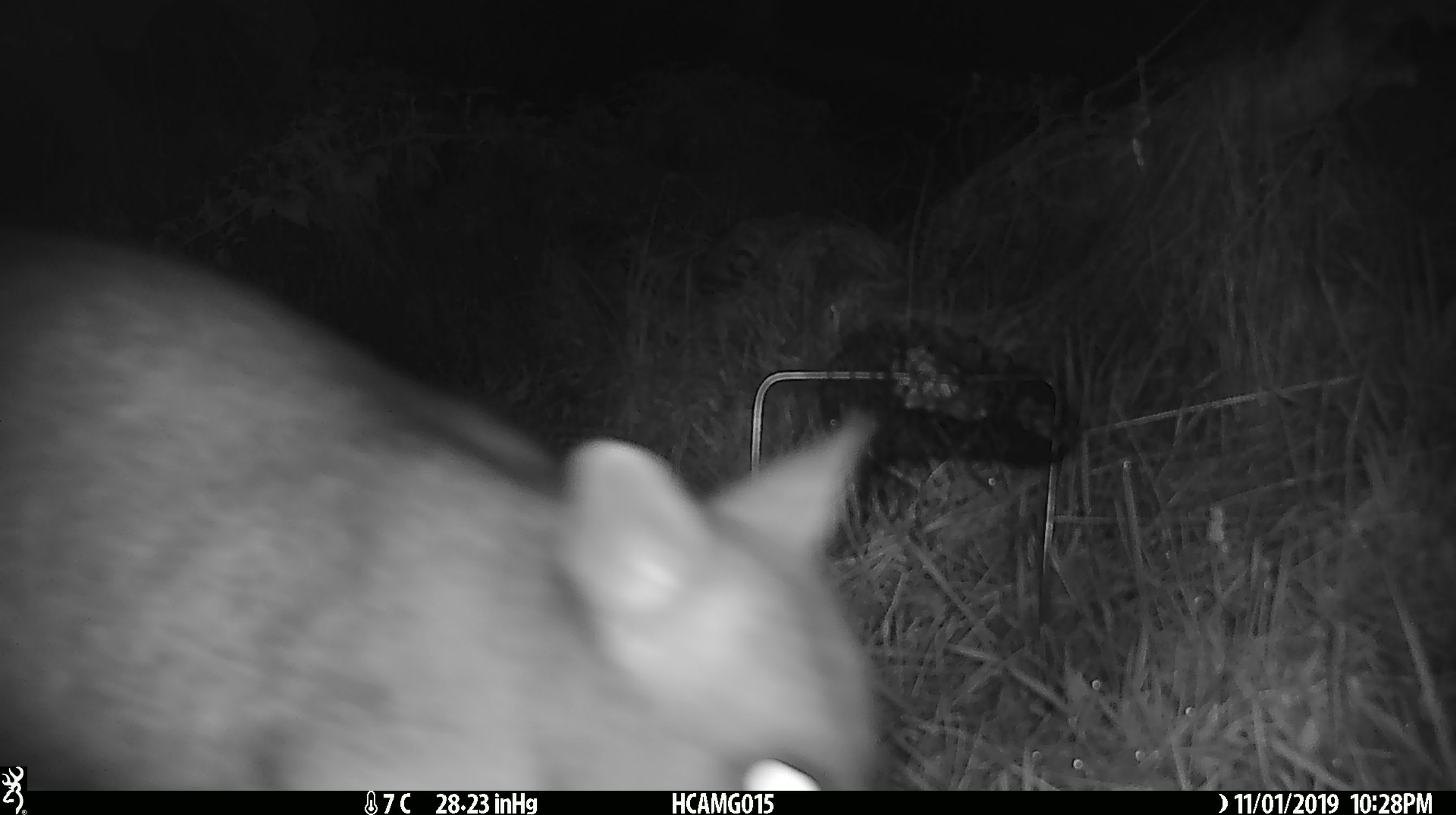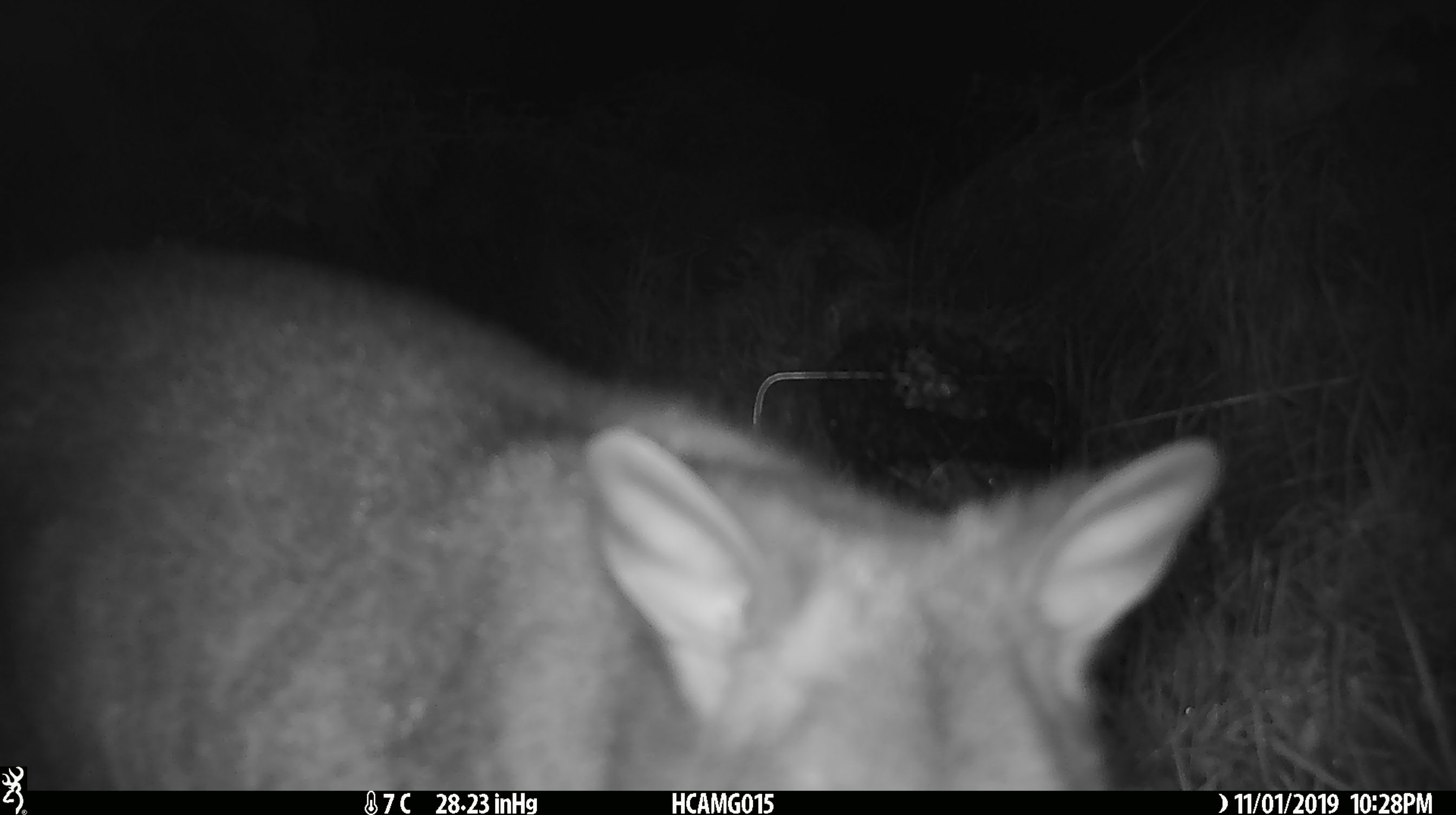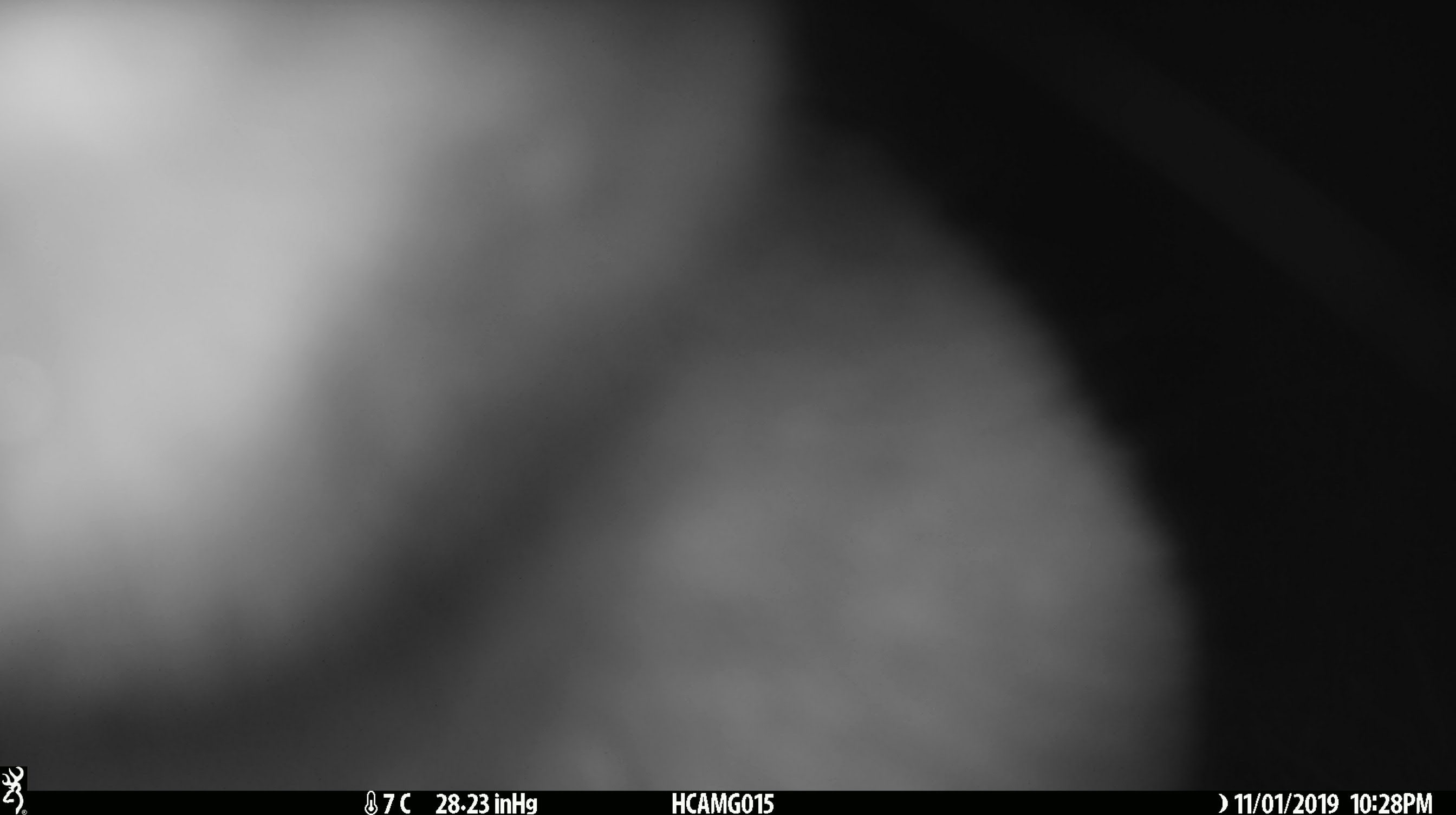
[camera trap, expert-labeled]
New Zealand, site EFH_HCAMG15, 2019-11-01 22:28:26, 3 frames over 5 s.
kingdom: Animalia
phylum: Chordata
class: Mammalia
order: Diprotodontia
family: Phalangeridae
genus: Trichosurus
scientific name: Trichosurus vulpecula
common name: common brushtail possum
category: possum